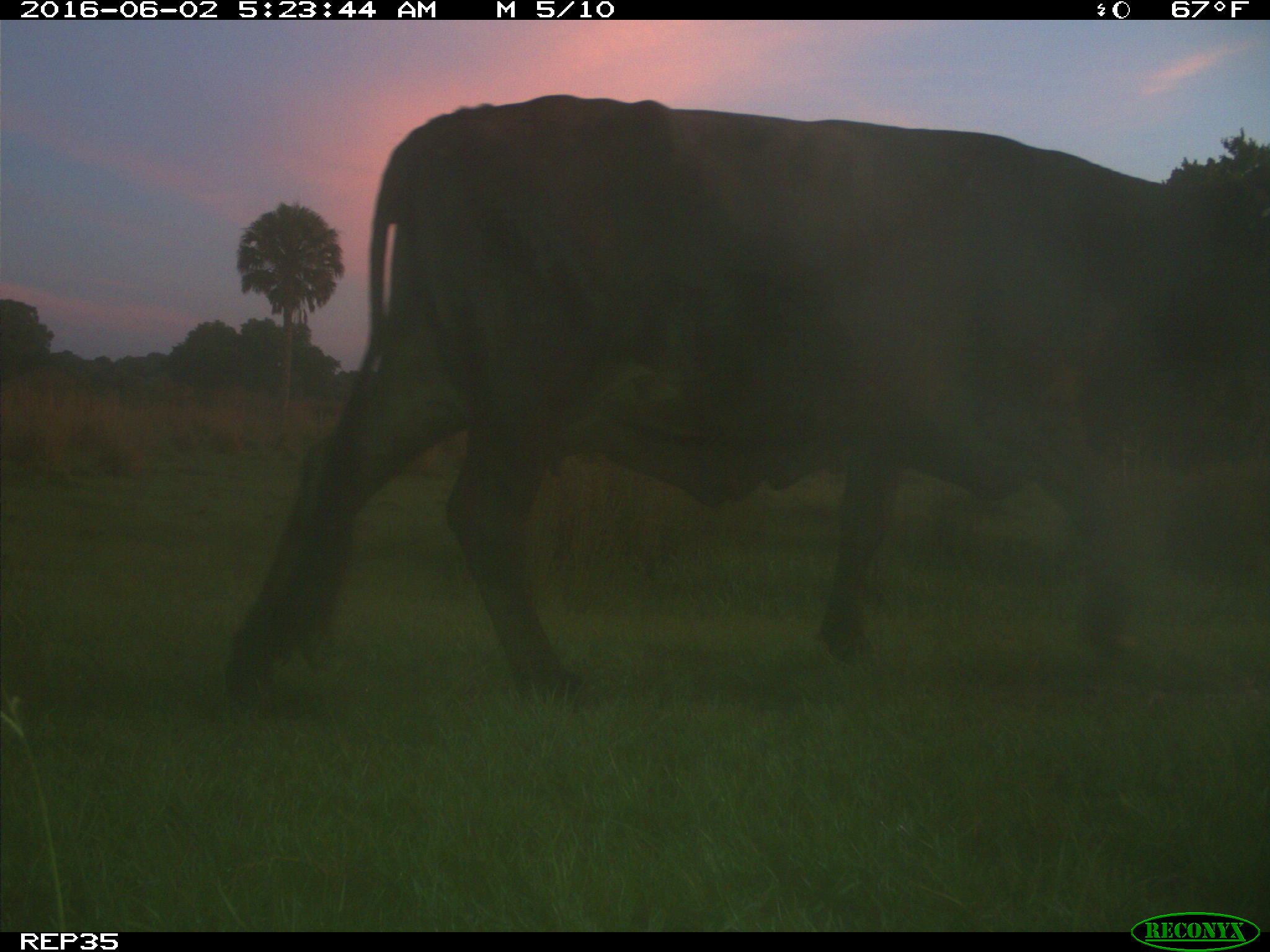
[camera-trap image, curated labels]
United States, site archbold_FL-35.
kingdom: Animalia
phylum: Chordata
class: Mammalia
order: Artiodactyla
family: Bovidae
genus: Bos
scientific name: Bos taurus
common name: domestic cow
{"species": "Bos taurus (domestic cow)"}